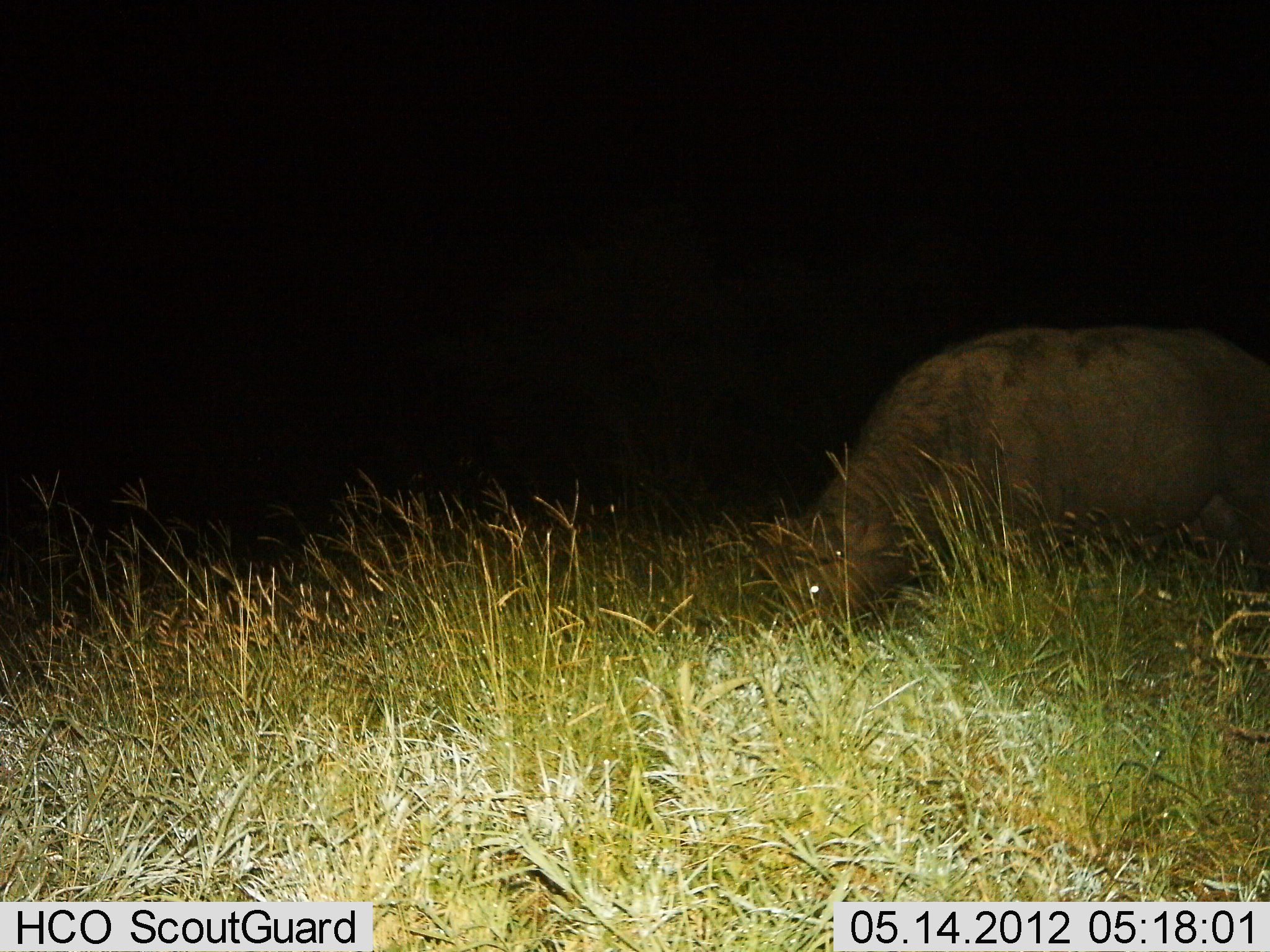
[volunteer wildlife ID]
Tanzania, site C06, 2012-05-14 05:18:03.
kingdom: Animalia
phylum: Chordata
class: Mammalia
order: Artiodactyla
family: Hippopotamidae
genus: Hippopotamus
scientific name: Hippopotamus amphibius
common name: hippopotamus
Hippopotamus (Hippopotamus amphibius), count 1. Behavior (volunteer vote fractions): standing 10%, resting 0%, moving 20%, interacting 0%. Young present (vote fraction): 0%. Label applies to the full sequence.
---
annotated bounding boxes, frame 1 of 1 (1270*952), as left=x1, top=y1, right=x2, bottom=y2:
animal: left=767, top=322, right=1270, bottom=659